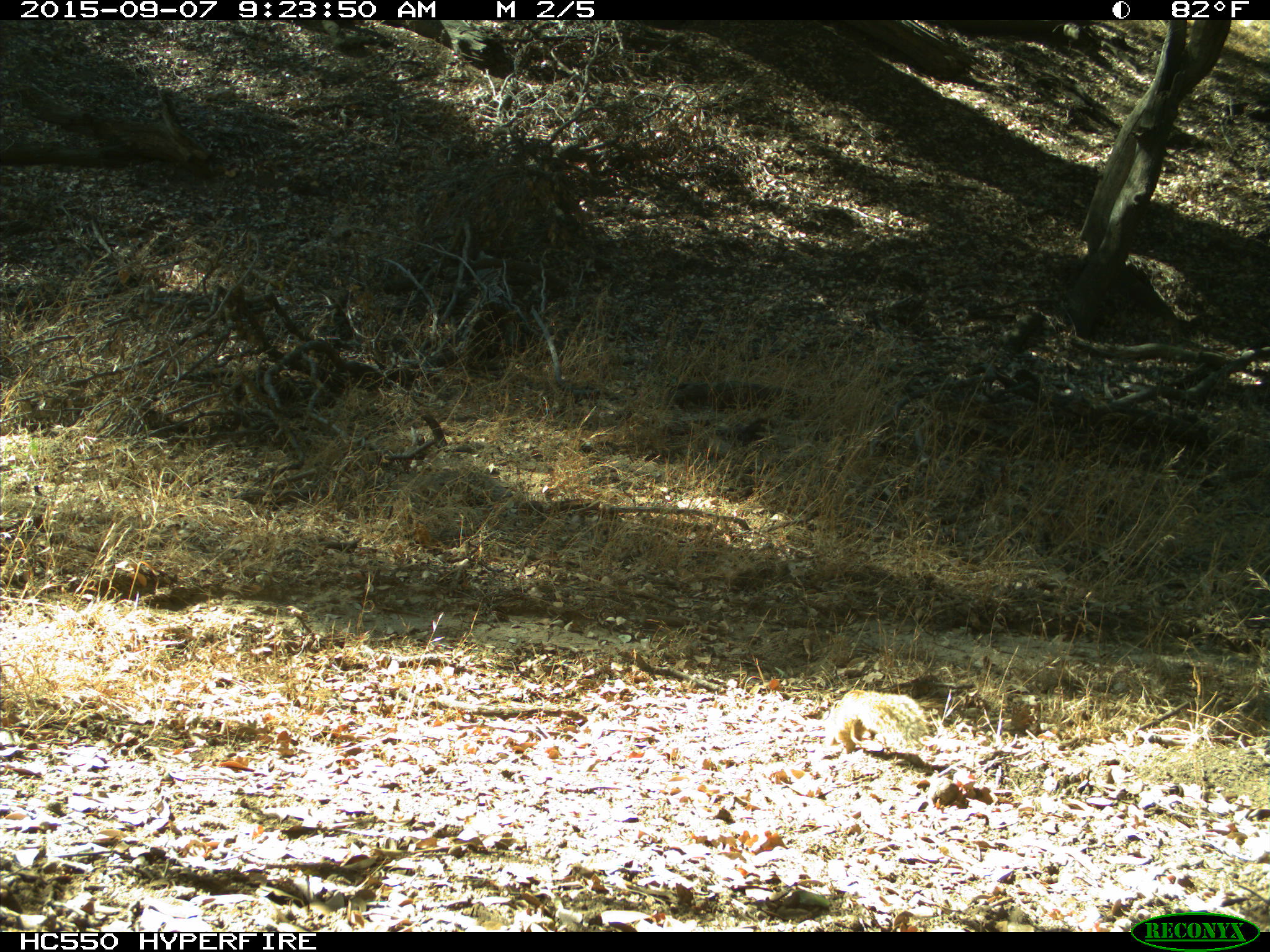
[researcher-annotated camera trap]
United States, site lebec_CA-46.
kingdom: Animalia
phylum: Chordata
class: Mammalia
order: Rodentia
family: Sciuridae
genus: Otospermophilus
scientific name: Otospermophilus beecheyi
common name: california ground squirrel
Otospermophilus beecheyi (california ground squirrel).